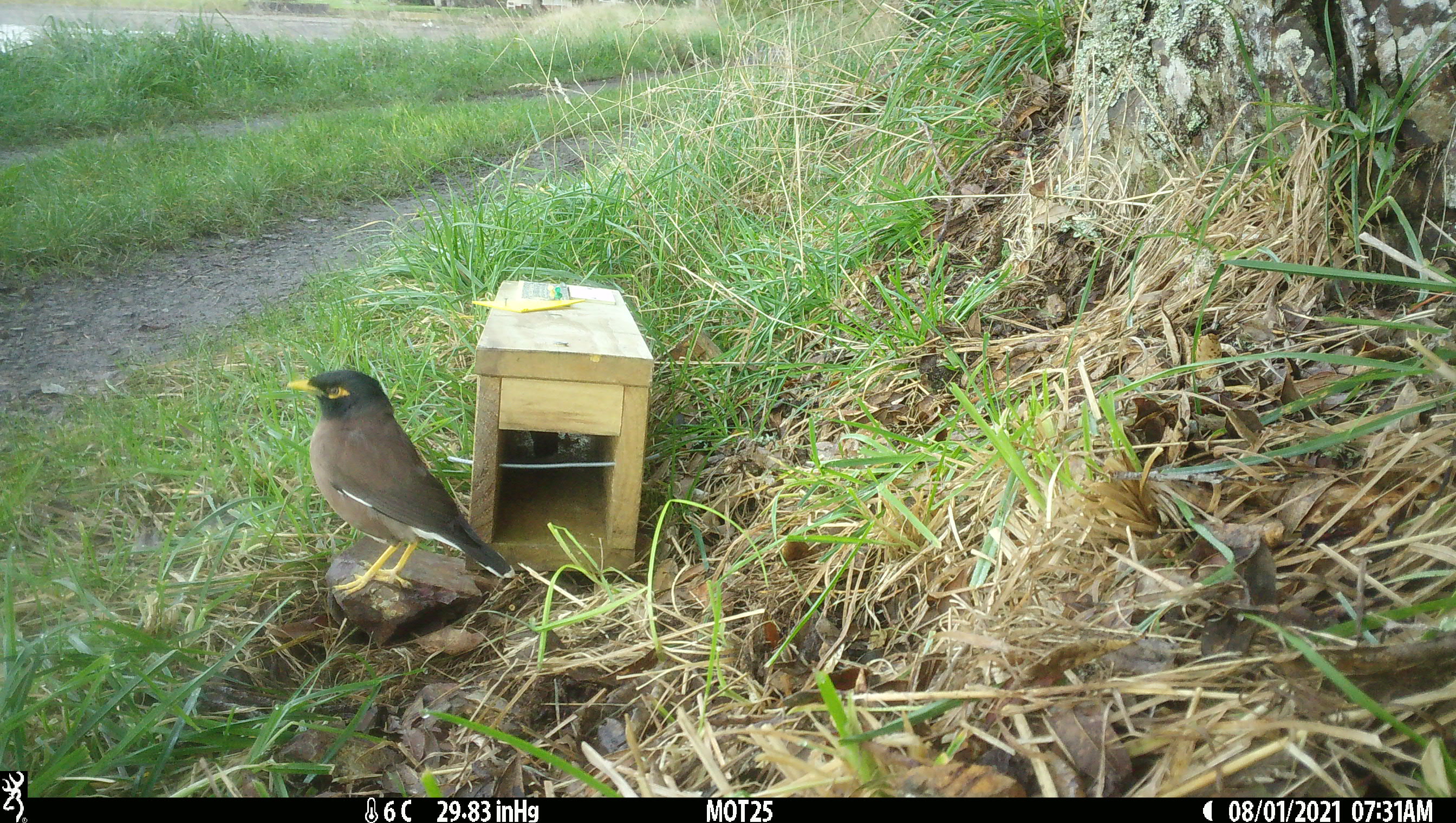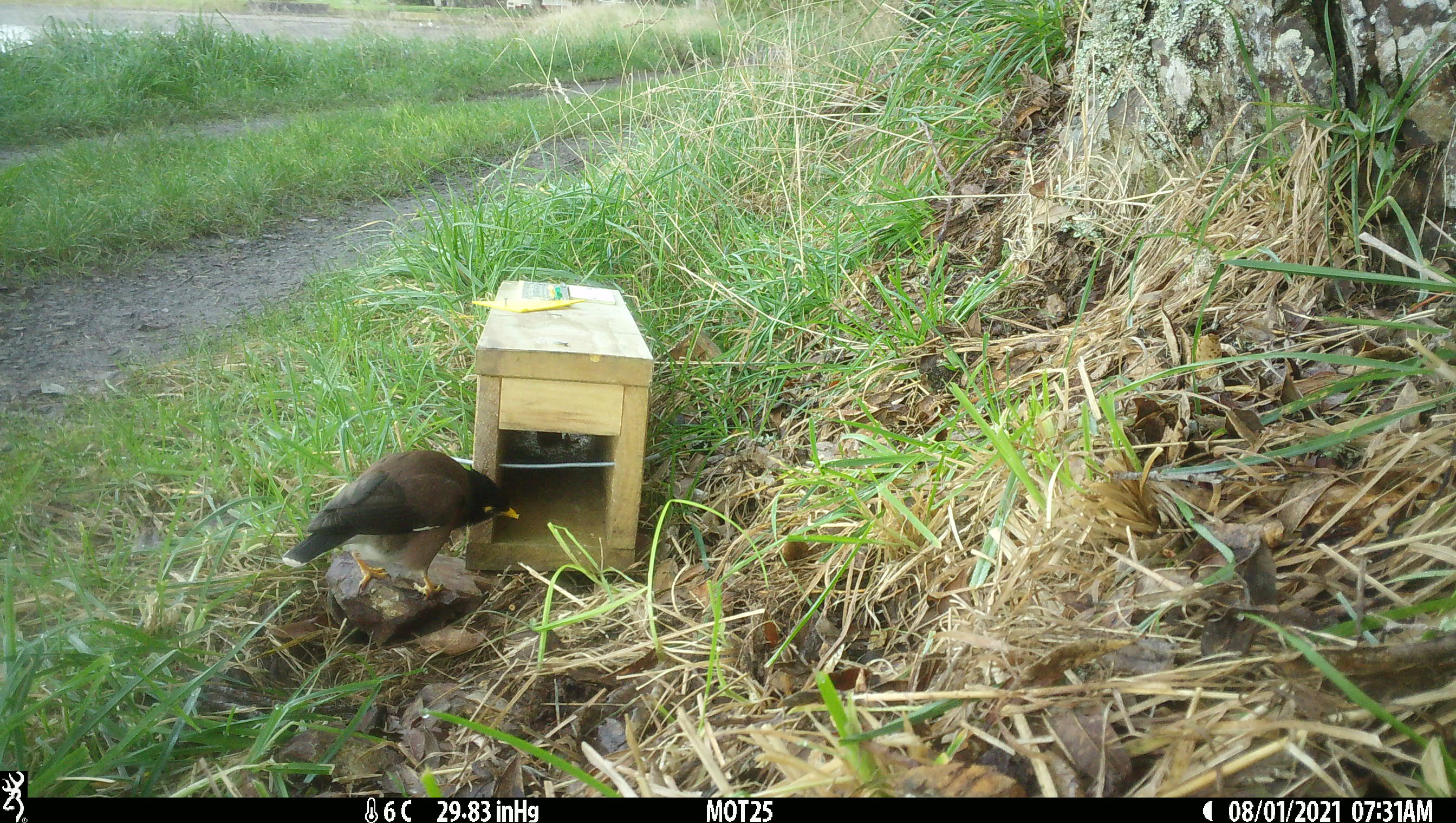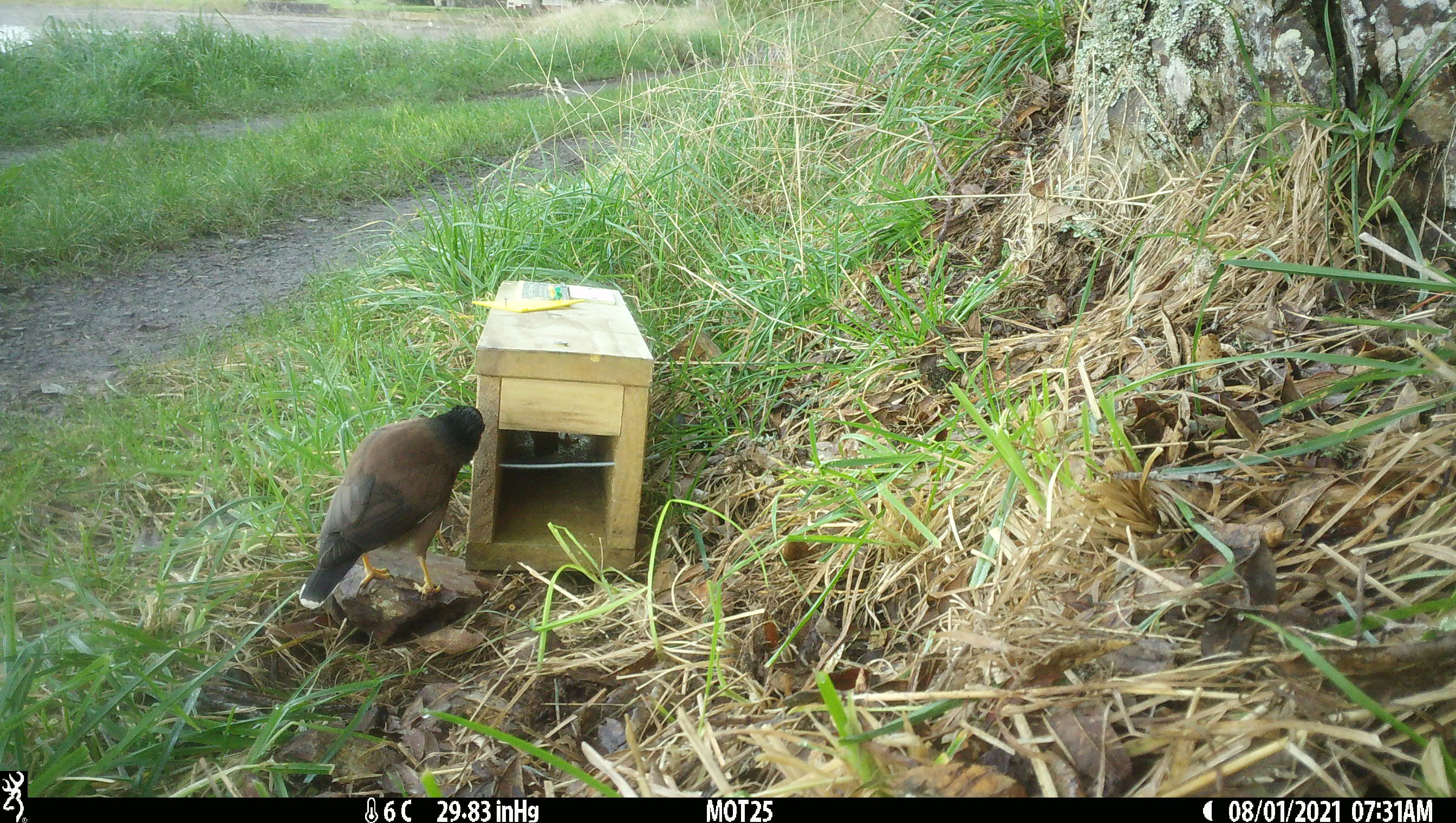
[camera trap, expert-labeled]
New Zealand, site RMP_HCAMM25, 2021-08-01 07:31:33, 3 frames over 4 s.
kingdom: Animalia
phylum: Chordata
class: Aves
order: Passeriformes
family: Sturnidae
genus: Acridotheres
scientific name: Acridotheres tristis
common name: common myna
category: myna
Myna (common myna) (Acridotheres tristis).